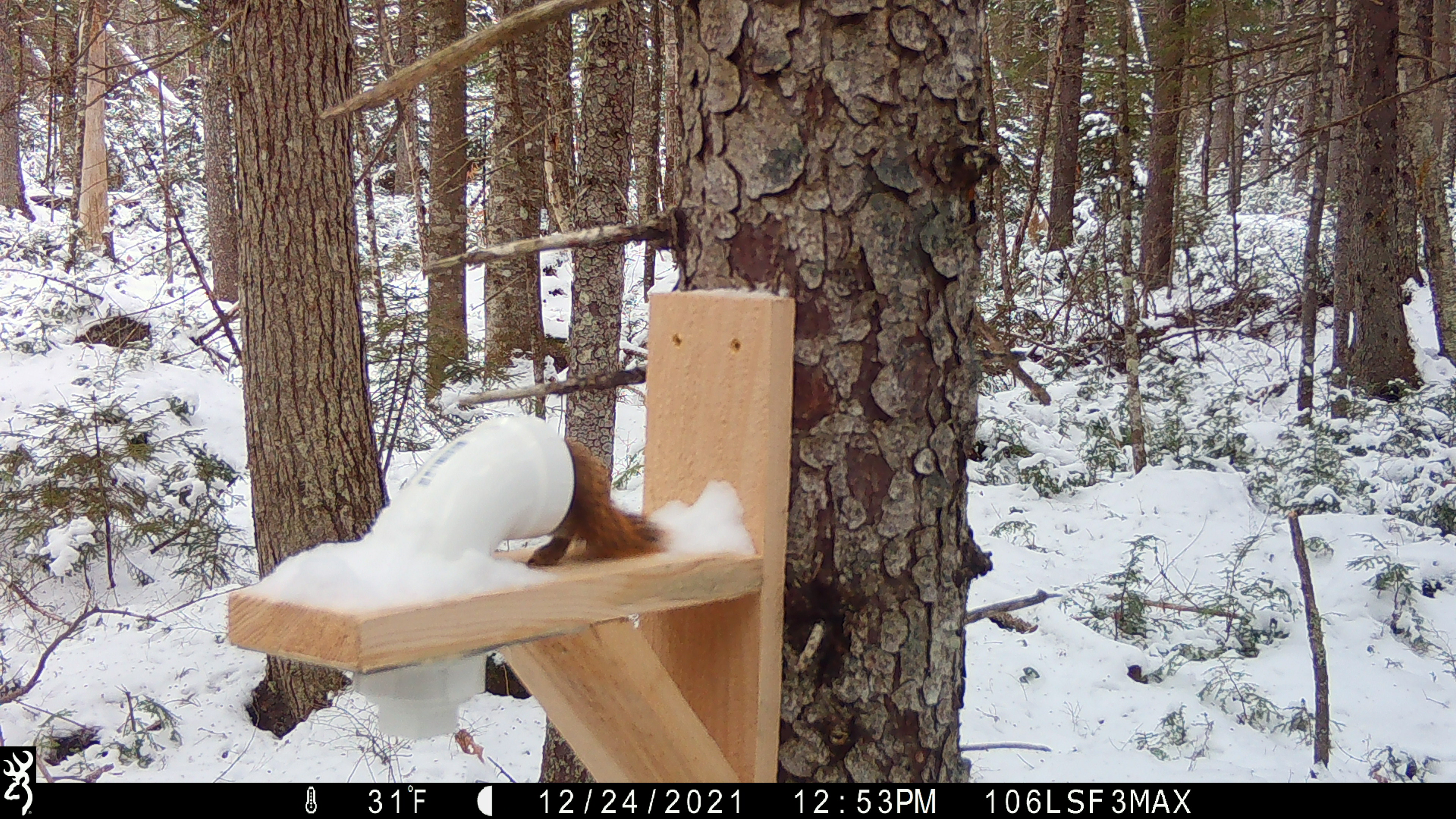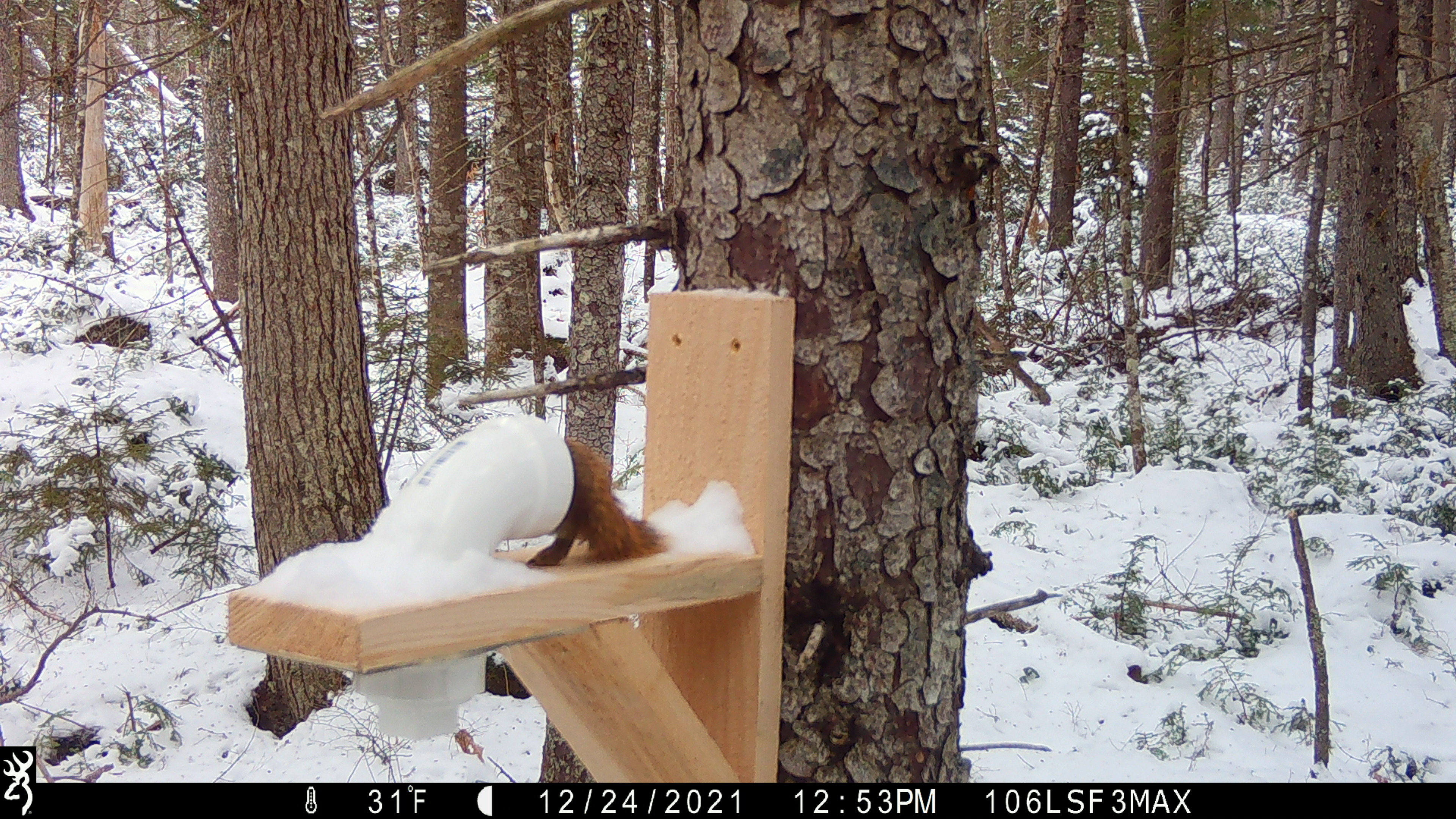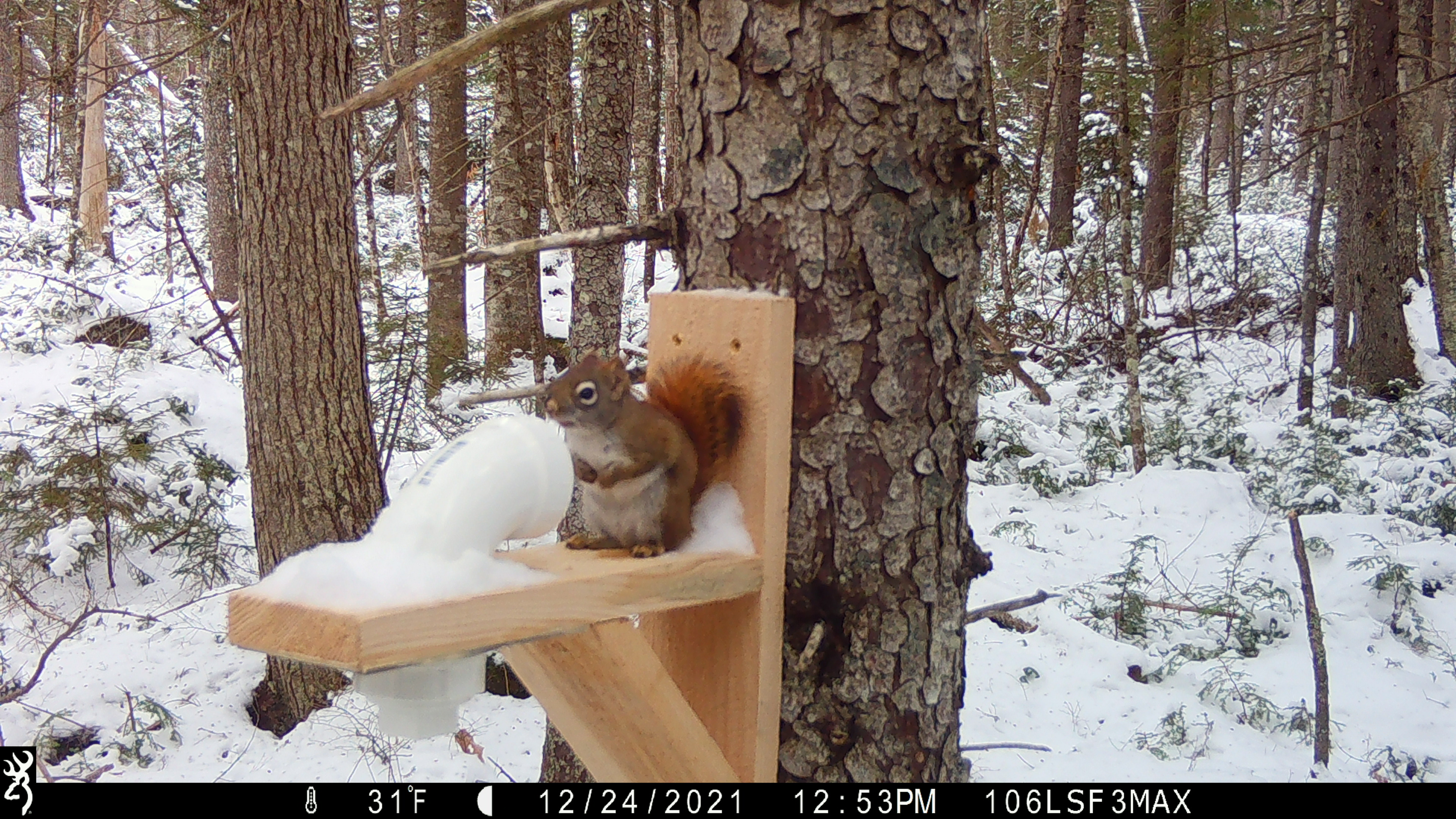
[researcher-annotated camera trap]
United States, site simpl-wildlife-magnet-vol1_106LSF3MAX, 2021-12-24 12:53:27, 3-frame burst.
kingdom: Animalia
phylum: Chordata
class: Mammalia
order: Rodentia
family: Sciuridae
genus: Tamiasciurus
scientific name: Tamiasciurus hudsonicus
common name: red squirrel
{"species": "red squirrel (Tamiasciurus hudsonicus)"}